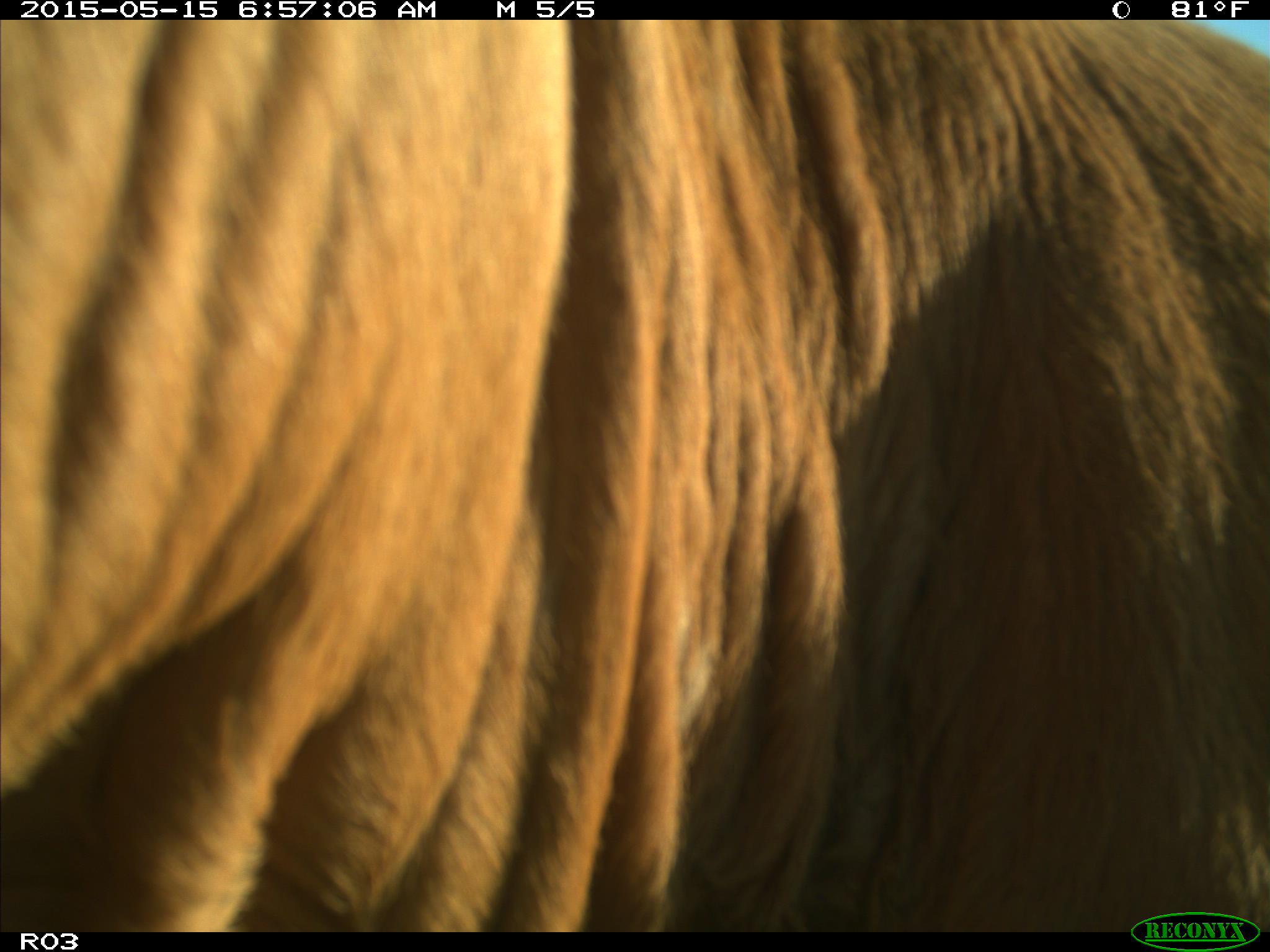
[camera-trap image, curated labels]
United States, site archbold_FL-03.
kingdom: Animalia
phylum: Chordata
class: Mammalia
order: Artiodactyla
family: Bovidae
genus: Bos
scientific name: Bos taurus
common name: domestic cow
Bos taurus (domestic cow).